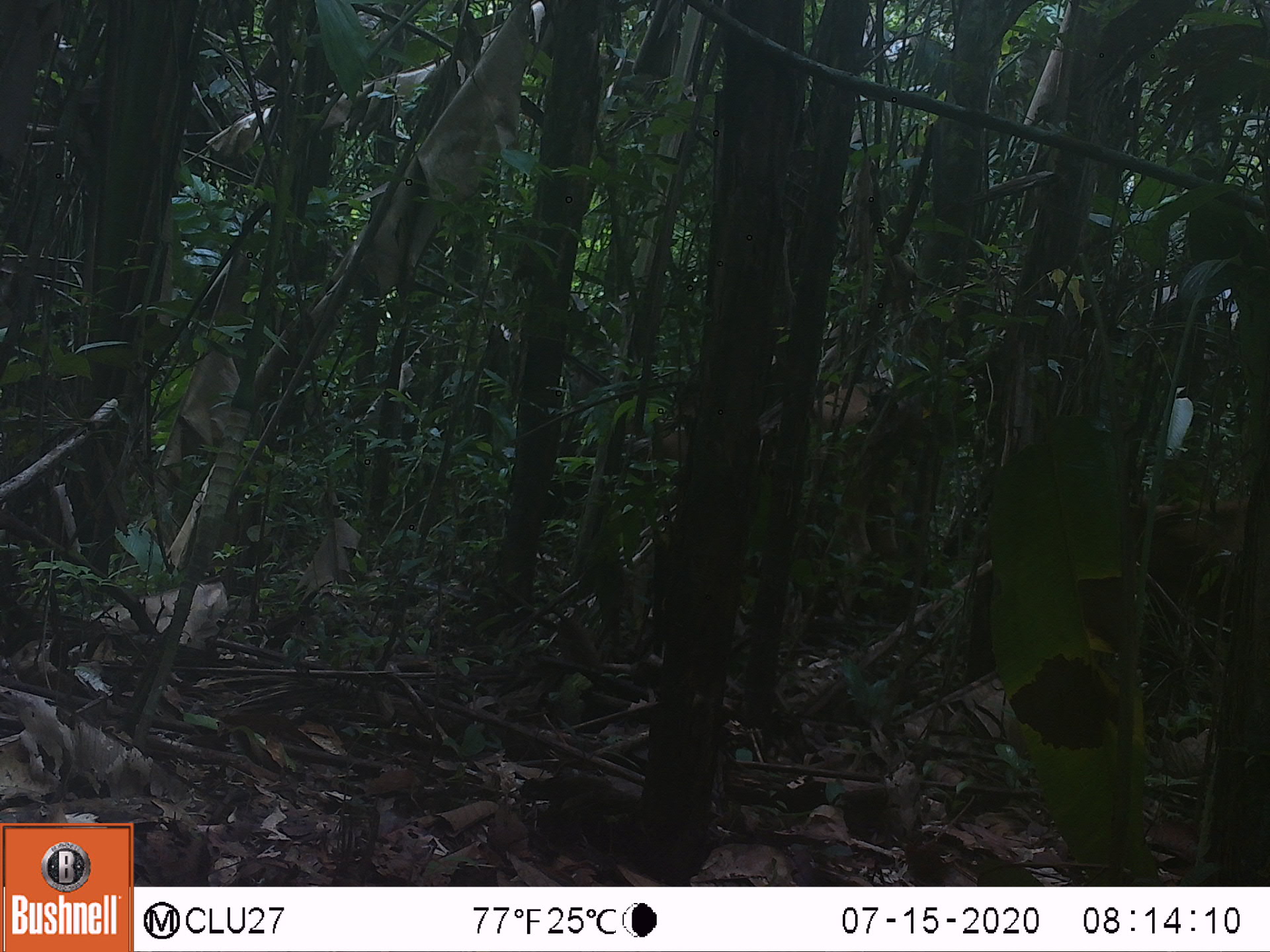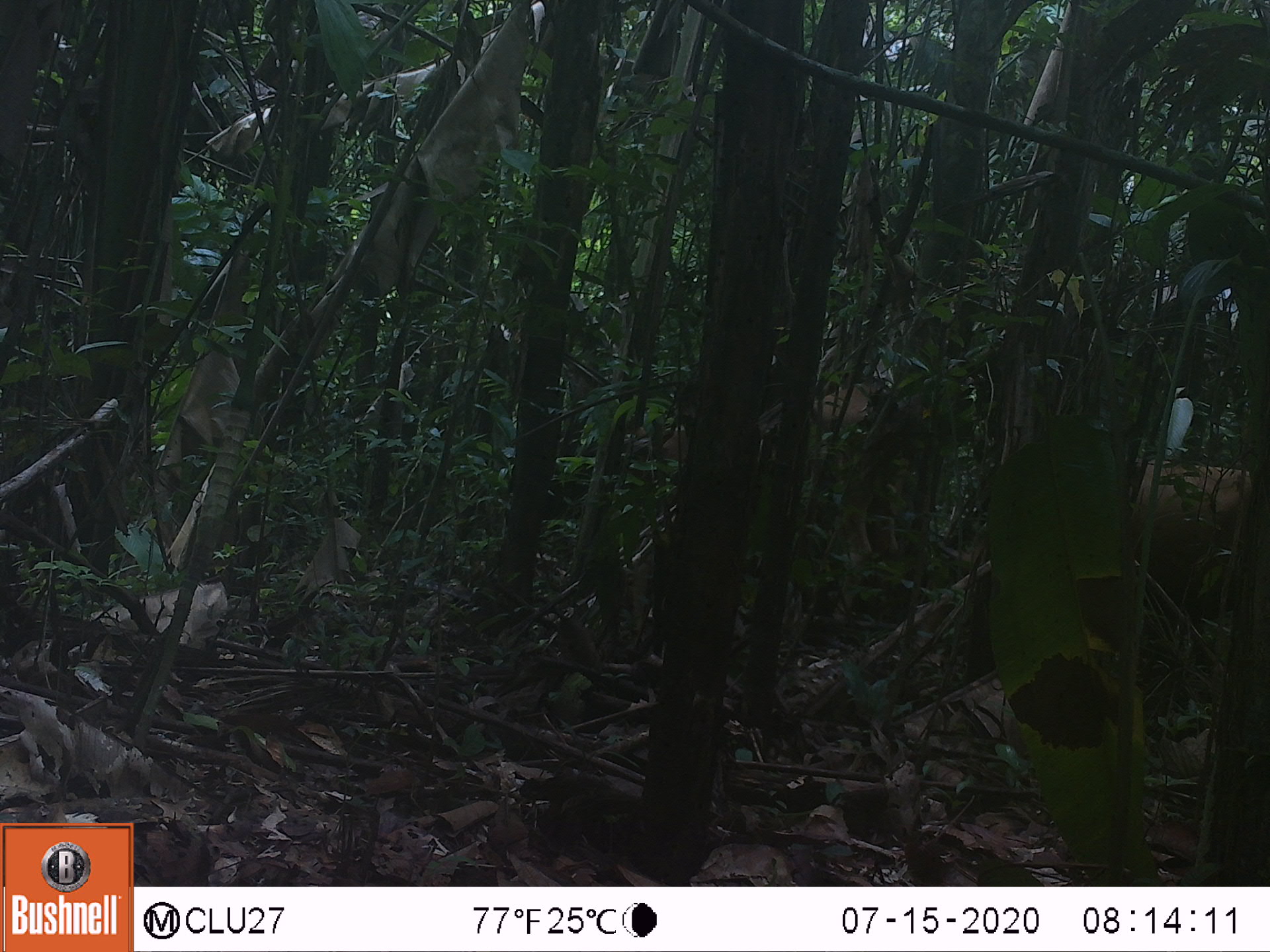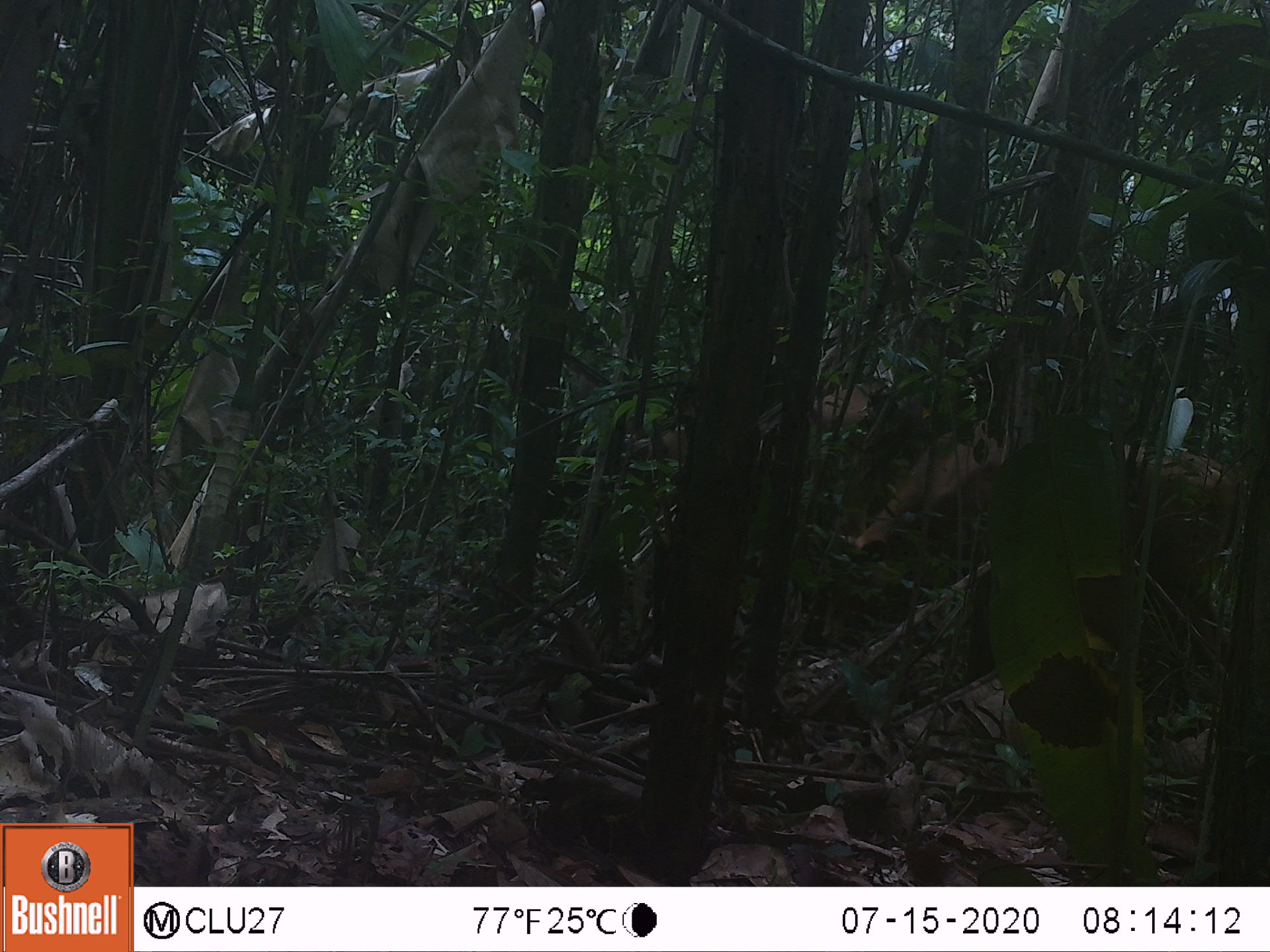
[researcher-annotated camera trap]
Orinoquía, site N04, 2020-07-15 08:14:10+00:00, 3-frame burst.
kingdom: Animalia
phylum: Chordata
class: Mammalia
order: Artiodactyla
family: Bovidae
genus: Bos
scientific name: Bos taurus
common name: cow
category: cattle